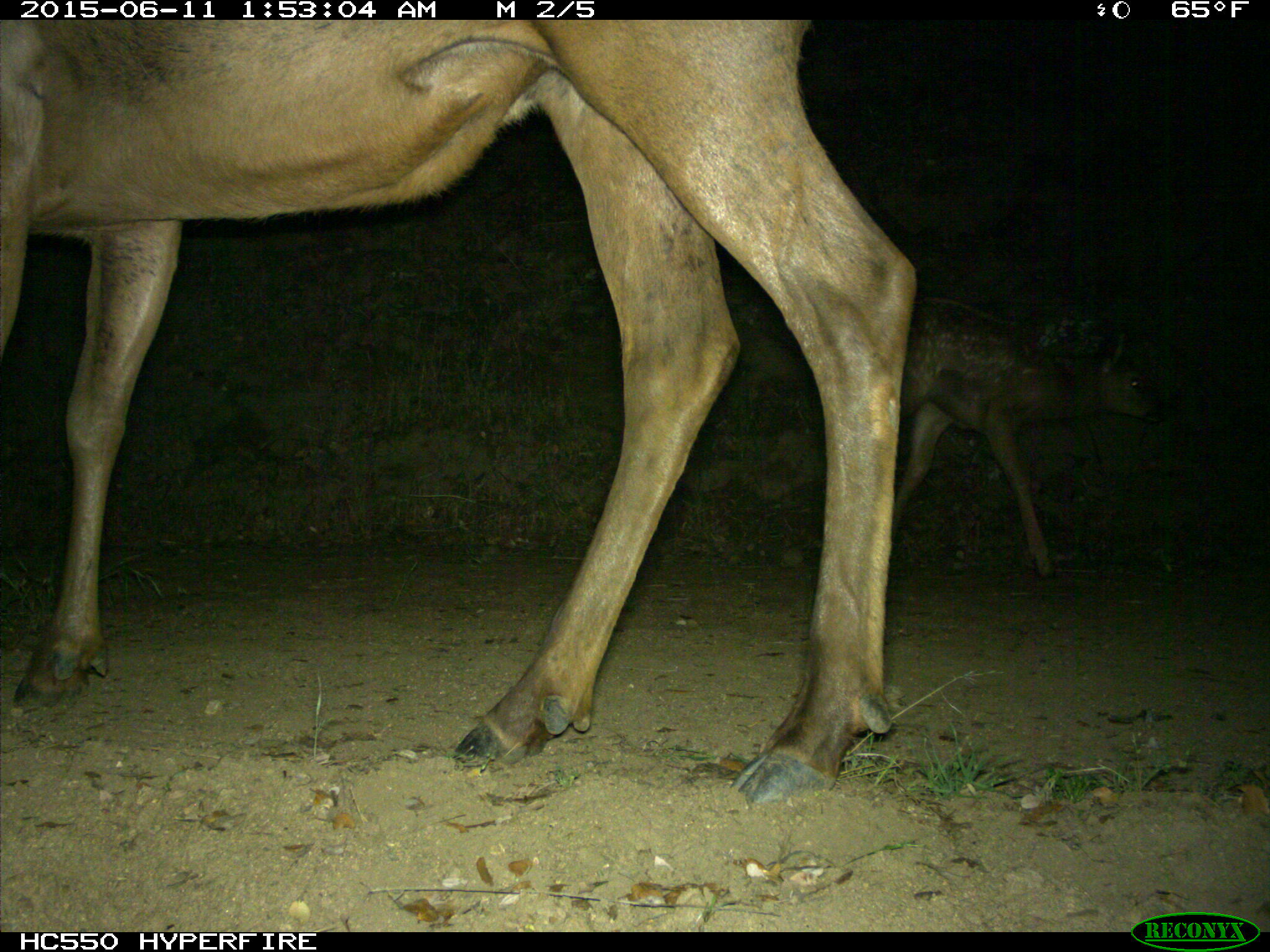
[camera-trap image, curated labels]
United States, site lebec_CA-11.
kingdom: Animalia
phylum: Chordata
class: Mammalia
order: Artiodactyla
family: Cervidae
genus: Cervus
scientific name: Cervus canadensis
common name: elk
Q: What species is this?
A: Cervus canadensis (elk).